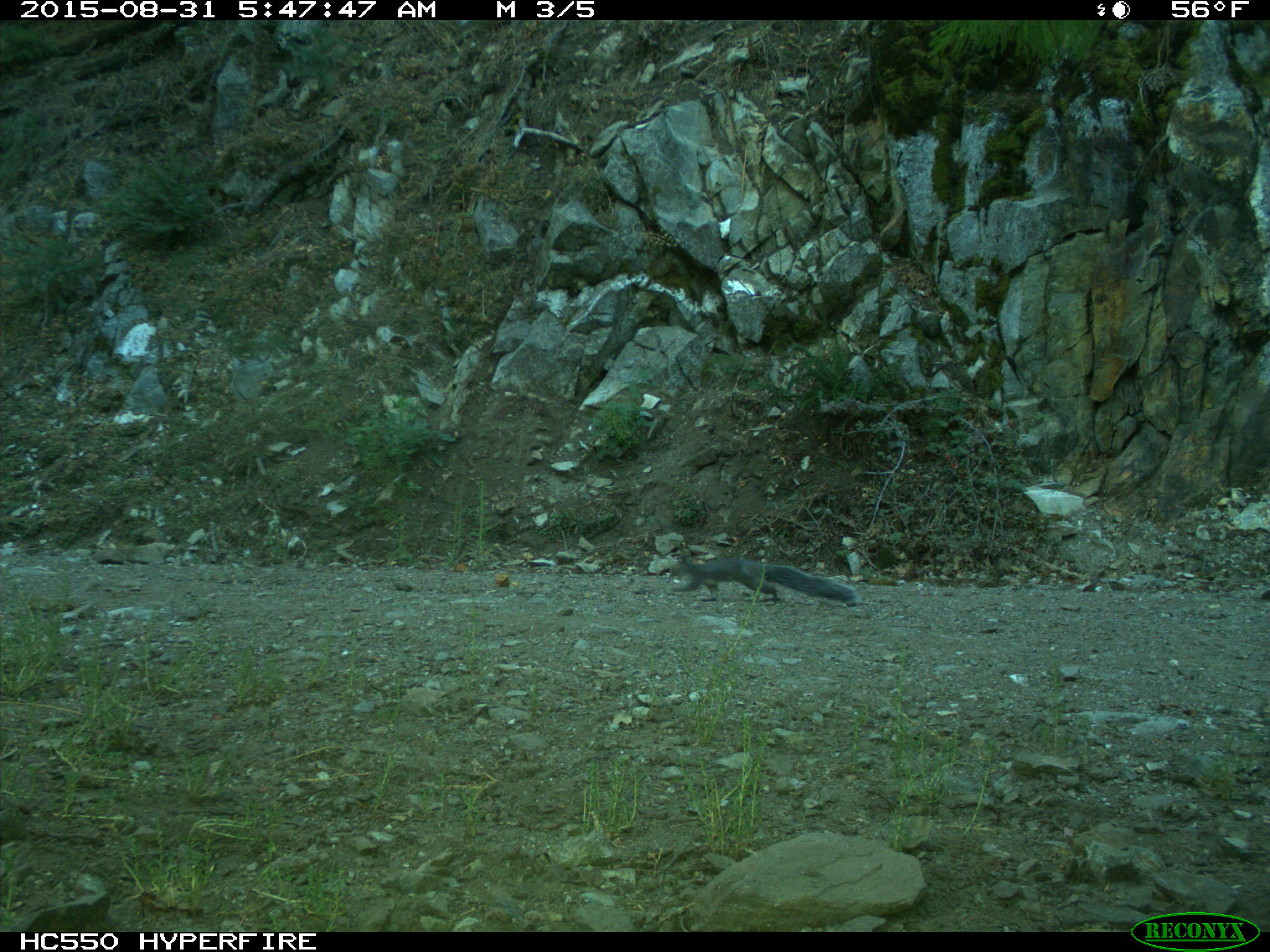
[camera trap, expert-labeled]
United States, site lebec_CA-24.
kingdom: Animalia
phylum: Chordata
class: Mammalia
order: Rodentia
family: Sciuridae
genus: Sciurus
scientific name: Sciurus carolinensis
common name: eastern gray squirrel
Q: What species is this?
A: Sciurus carolinensis (eastern gray squirrel).